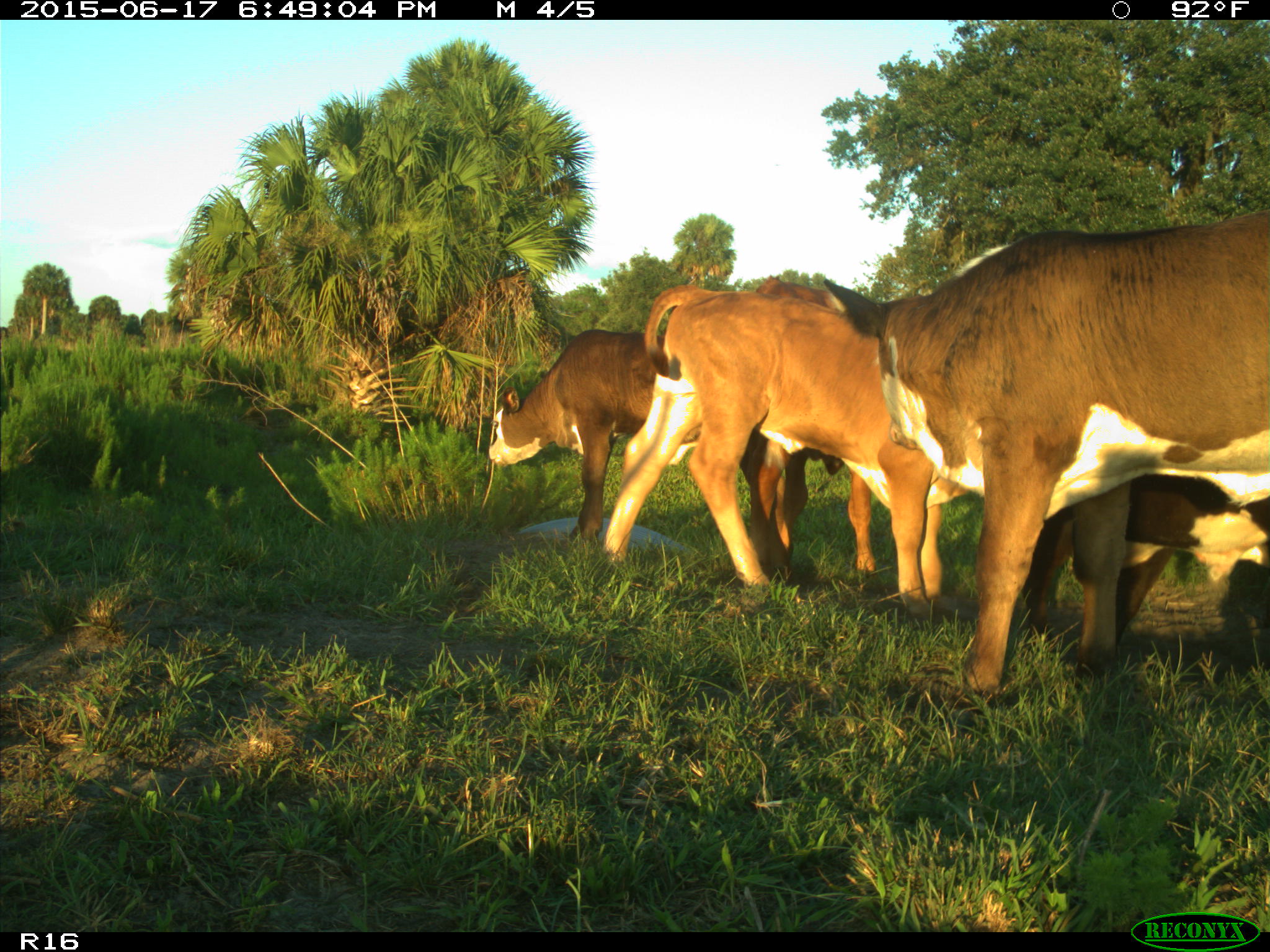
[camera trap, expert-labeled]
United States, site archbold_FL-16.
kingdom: Animalia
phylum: Chordata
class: Mammalia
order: Artiodactyla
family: Bovidae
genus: Bos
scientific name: Bos taurus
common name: domestic cow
Bos taurus (domestic cow).